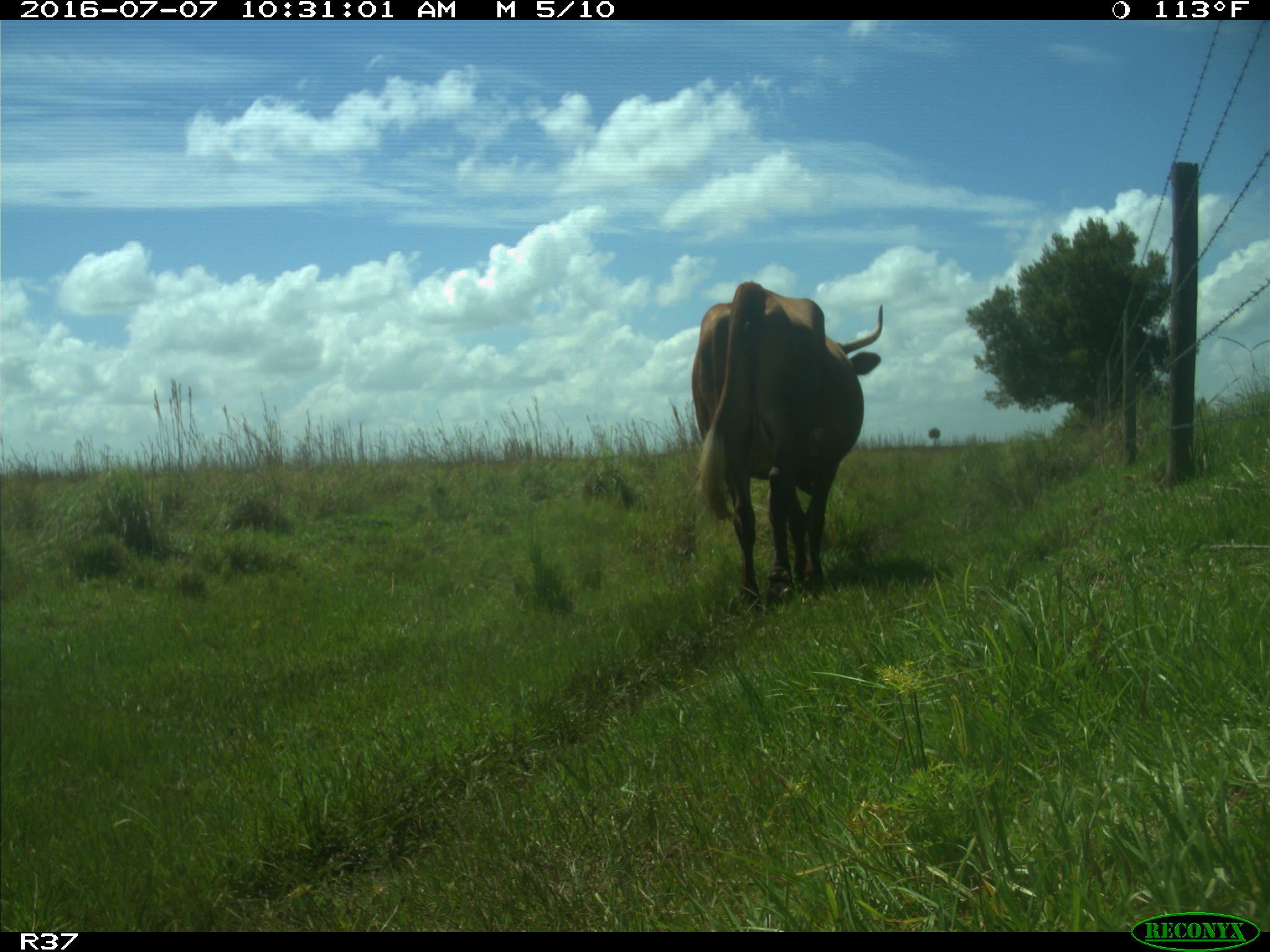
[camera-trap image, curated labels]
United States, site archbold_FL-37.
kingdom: Animalia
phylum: Chordata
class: Mammalia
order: Artiodactyla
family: Bovidae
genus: Bos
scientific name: Bos taurus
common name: domestic cow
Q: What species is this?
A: Bos taurus (domestic cow).